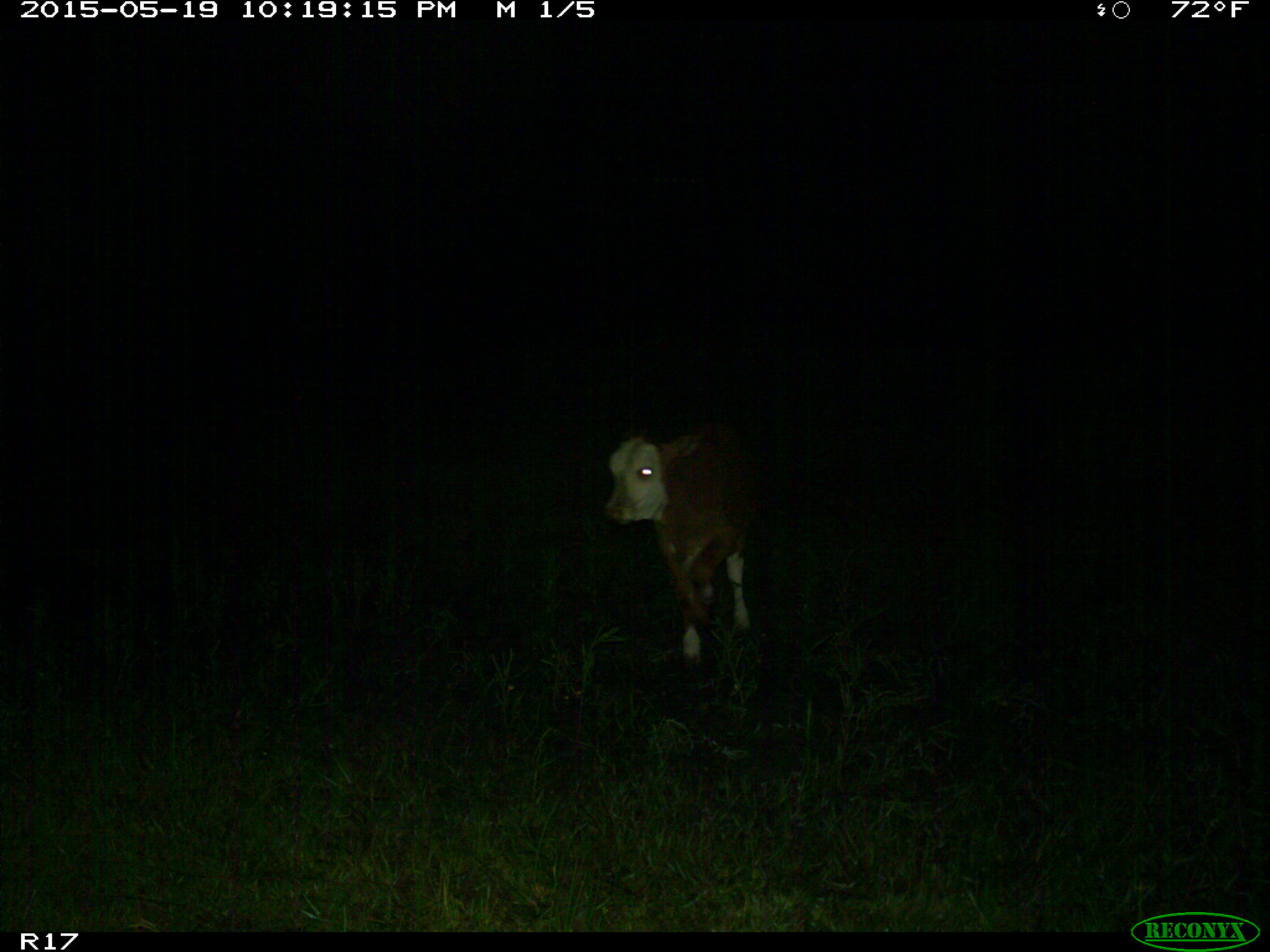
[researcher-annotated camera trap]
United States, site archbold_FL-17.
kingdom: Animalia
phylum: Chordata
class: Mammalia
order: Artiodactyla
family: Bovidae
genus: Bos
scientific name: Bos taurus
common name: domestic cow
Bos taurus (domestic cow).